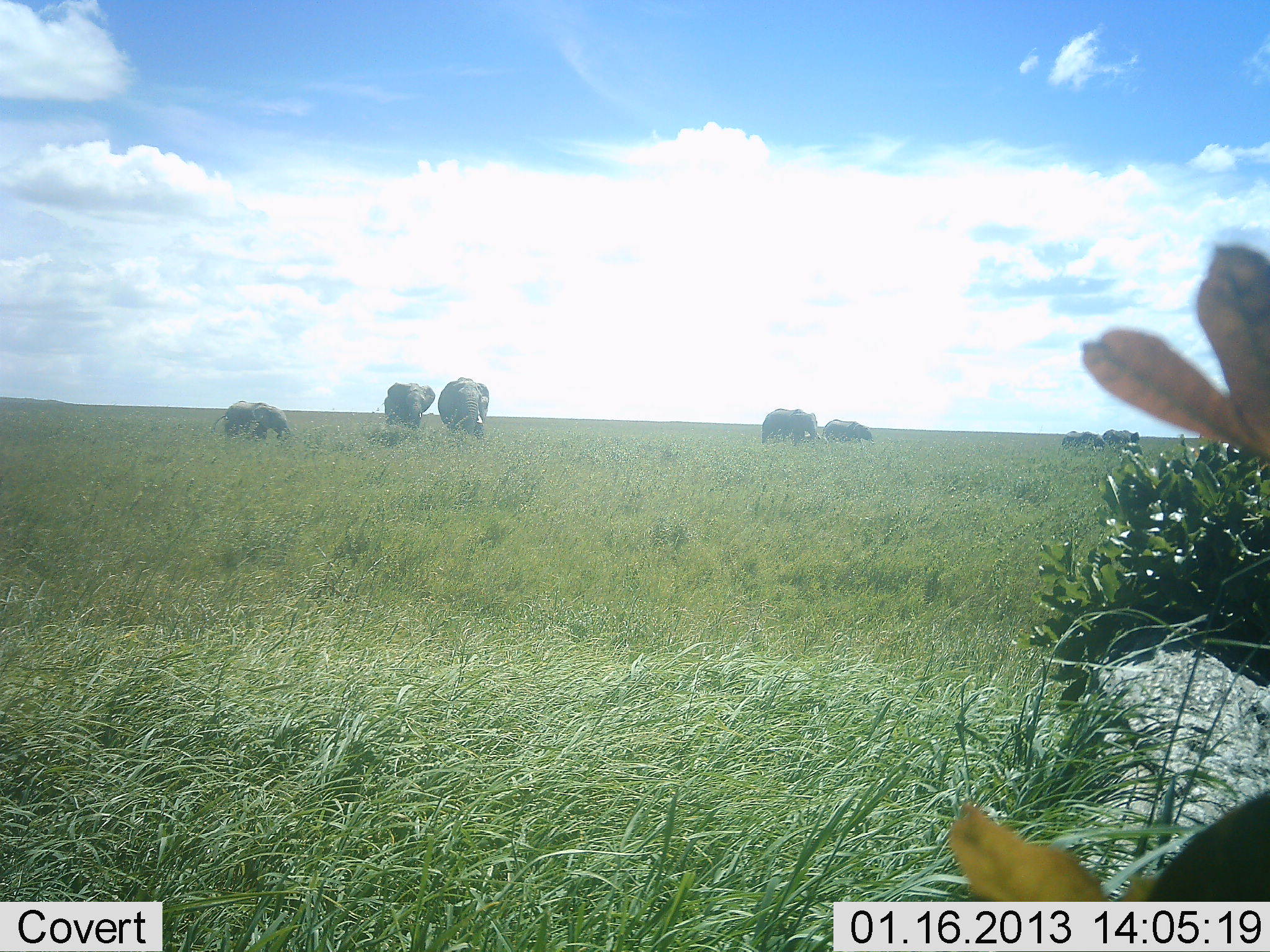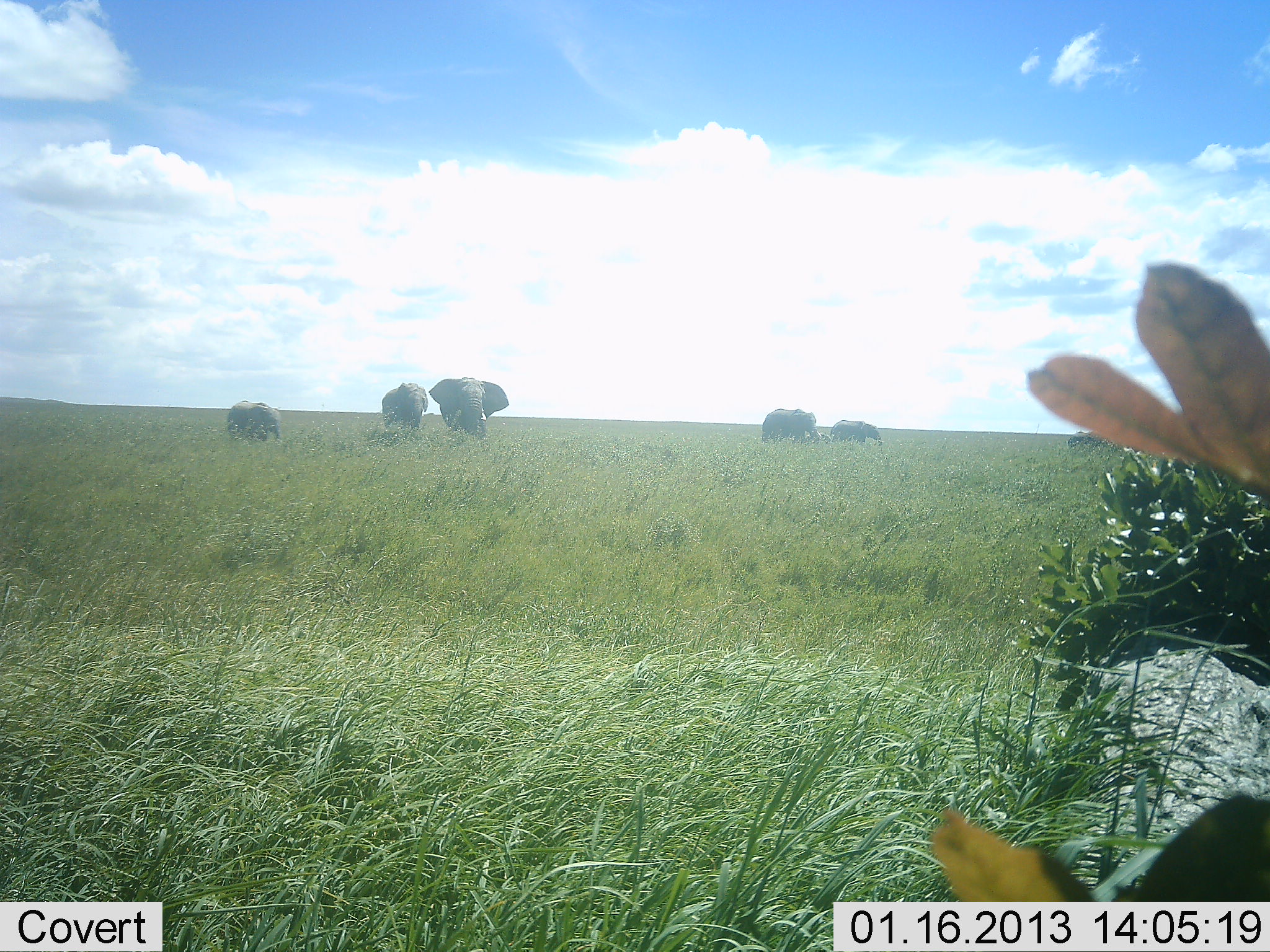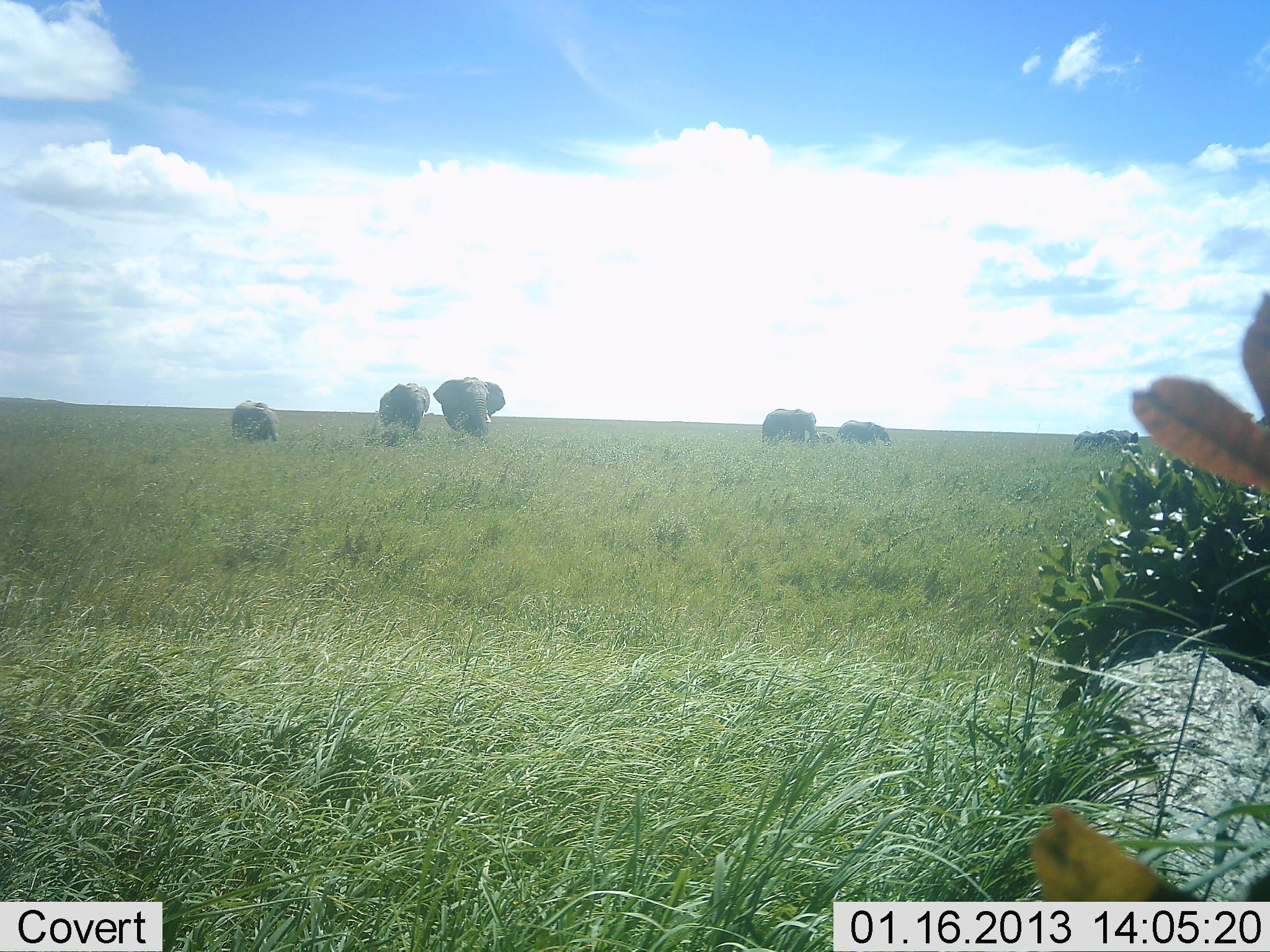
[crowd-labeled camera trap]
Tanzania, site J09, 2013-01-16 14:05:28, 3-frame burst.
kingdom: Animalia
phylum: Chordata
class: Mammalia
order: Proboscidea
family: Elephantidae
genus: Loxodonta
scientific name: Loxodonta africana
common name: african bush elephant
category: elephant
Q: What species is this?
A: Elephant (african bush elephant) (Loxodonta africana).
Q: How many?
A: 7.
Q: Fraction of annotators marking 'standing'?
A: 50%.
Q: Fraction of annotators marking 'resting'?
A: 4%.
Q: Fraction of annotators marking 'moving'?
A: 54%.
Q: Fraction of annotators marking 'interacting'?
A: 11%.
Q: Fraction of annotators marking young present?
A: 43%.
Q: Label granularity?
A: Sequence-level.